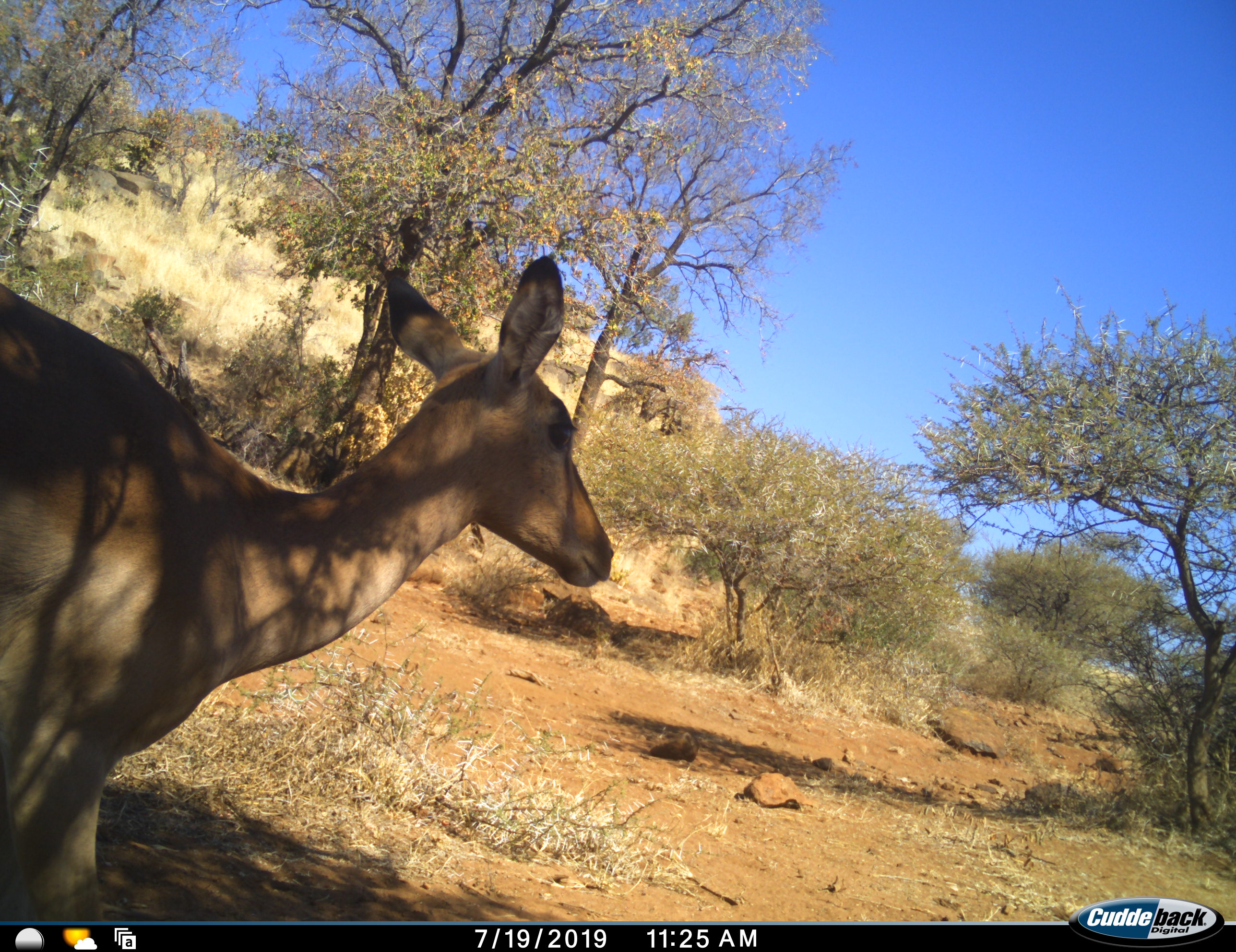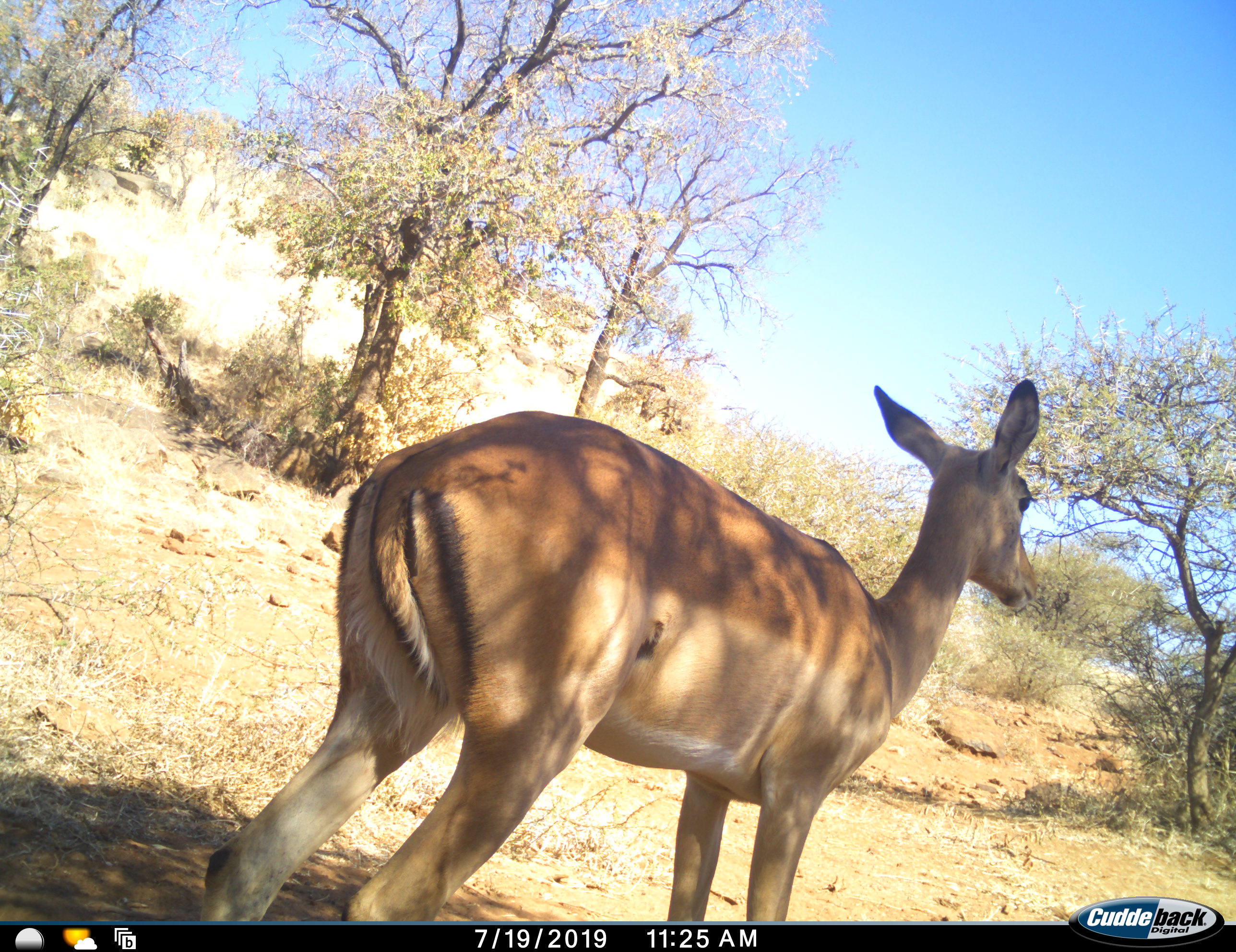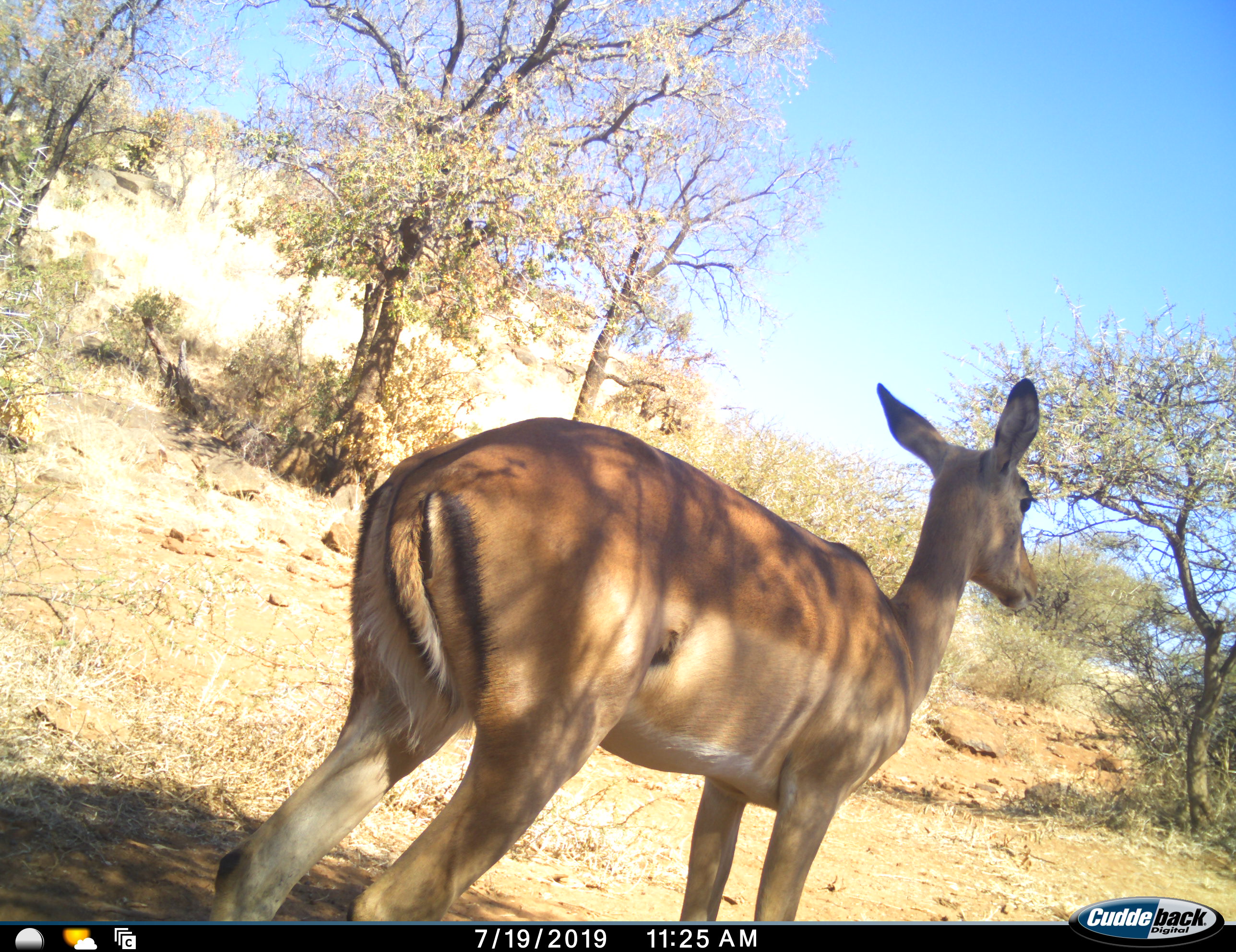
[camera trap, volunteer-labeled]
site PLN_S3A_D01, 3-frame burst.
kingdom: Animalia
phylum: Chordata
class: Mammalia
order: Artiodactyla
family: Bovidae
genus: Aepyceros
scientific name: Aepyceros melampus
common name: impala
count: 1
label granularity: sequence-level